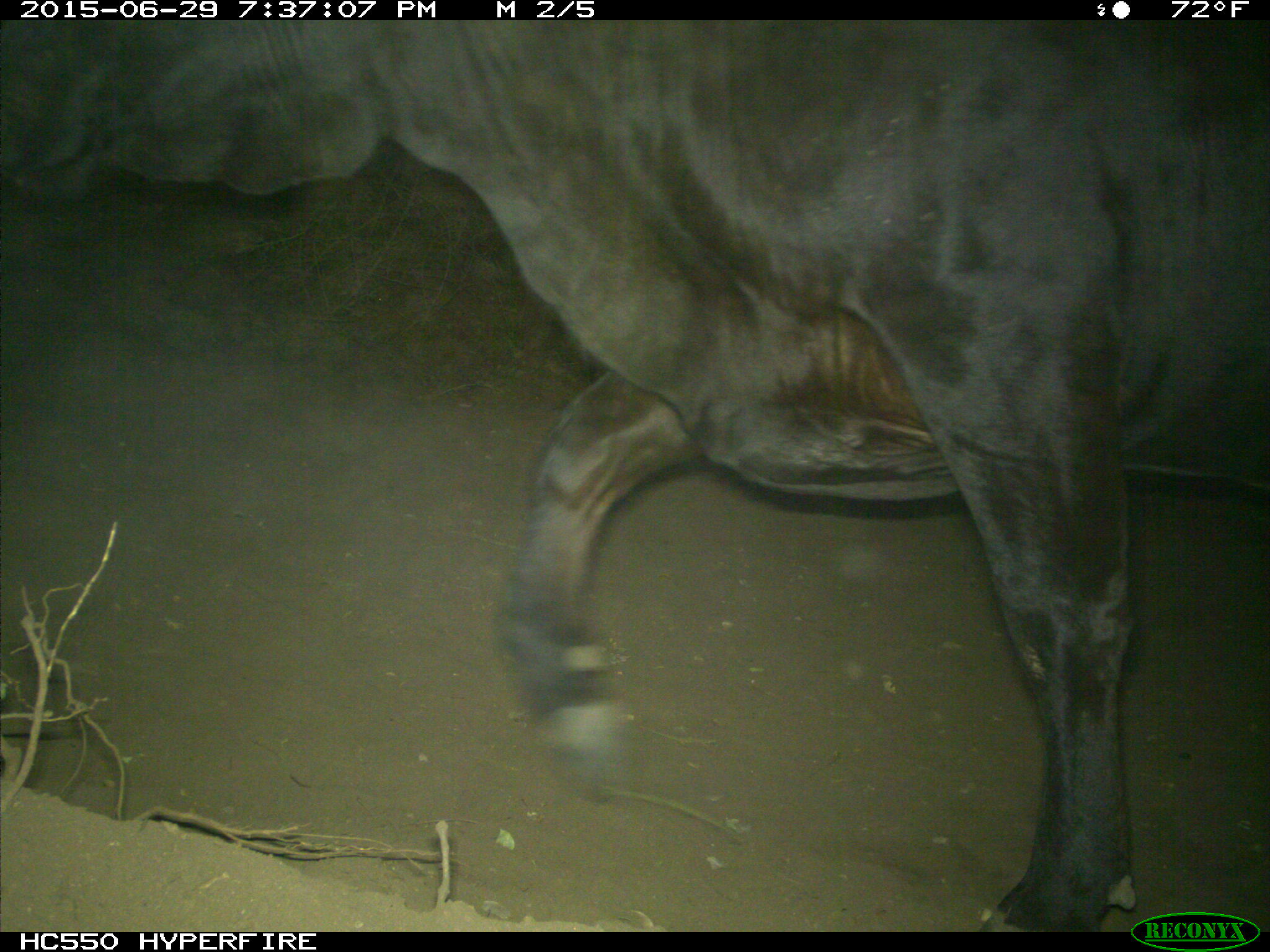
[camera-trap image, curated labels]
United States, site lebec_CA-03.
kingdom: Animalia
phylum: Chordata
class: Mammalia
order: Artiodactyla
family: Bovidae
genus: Bos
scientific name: Bos taurus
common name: domestic cow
Bos taurus (domestic cow).